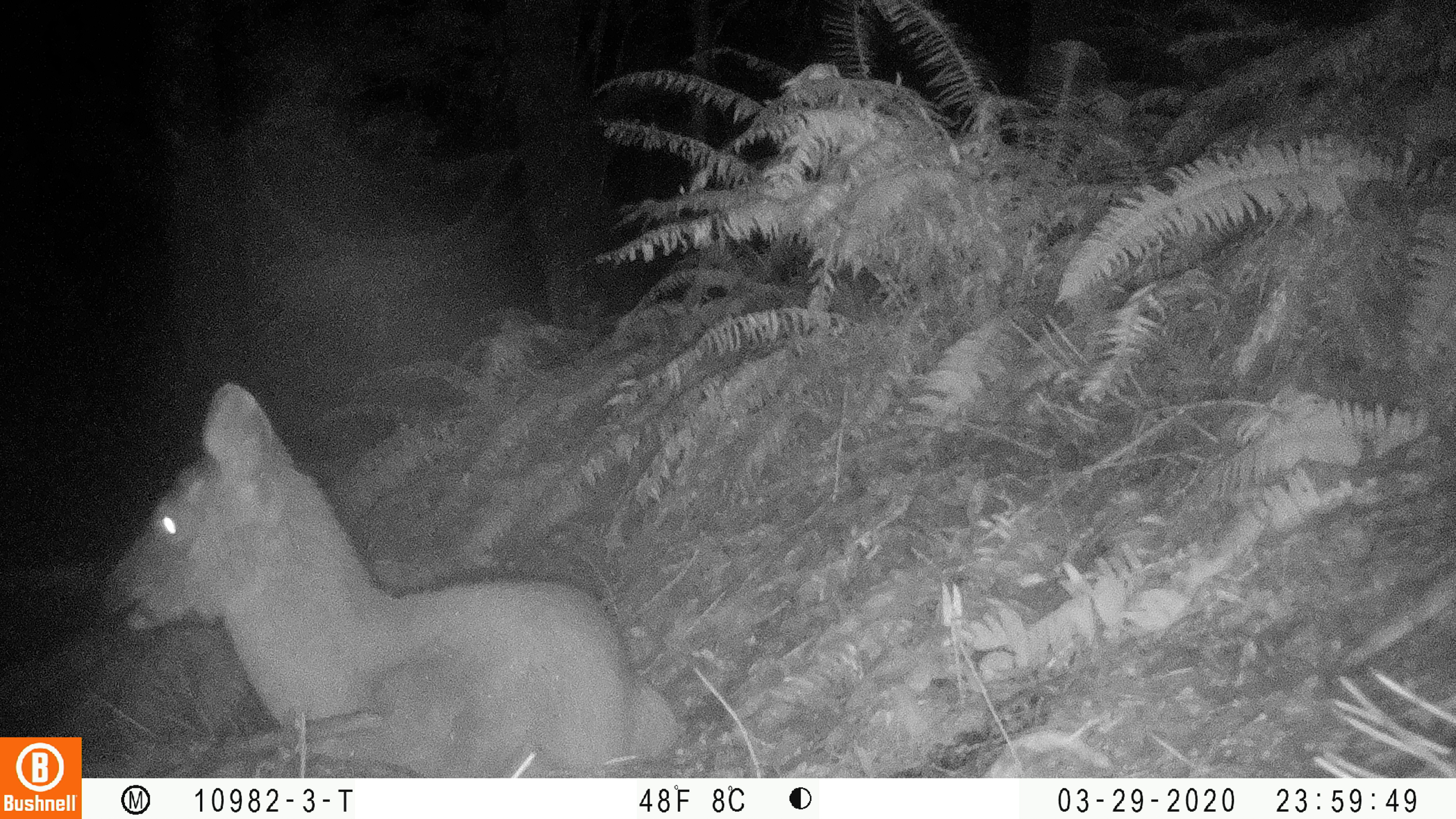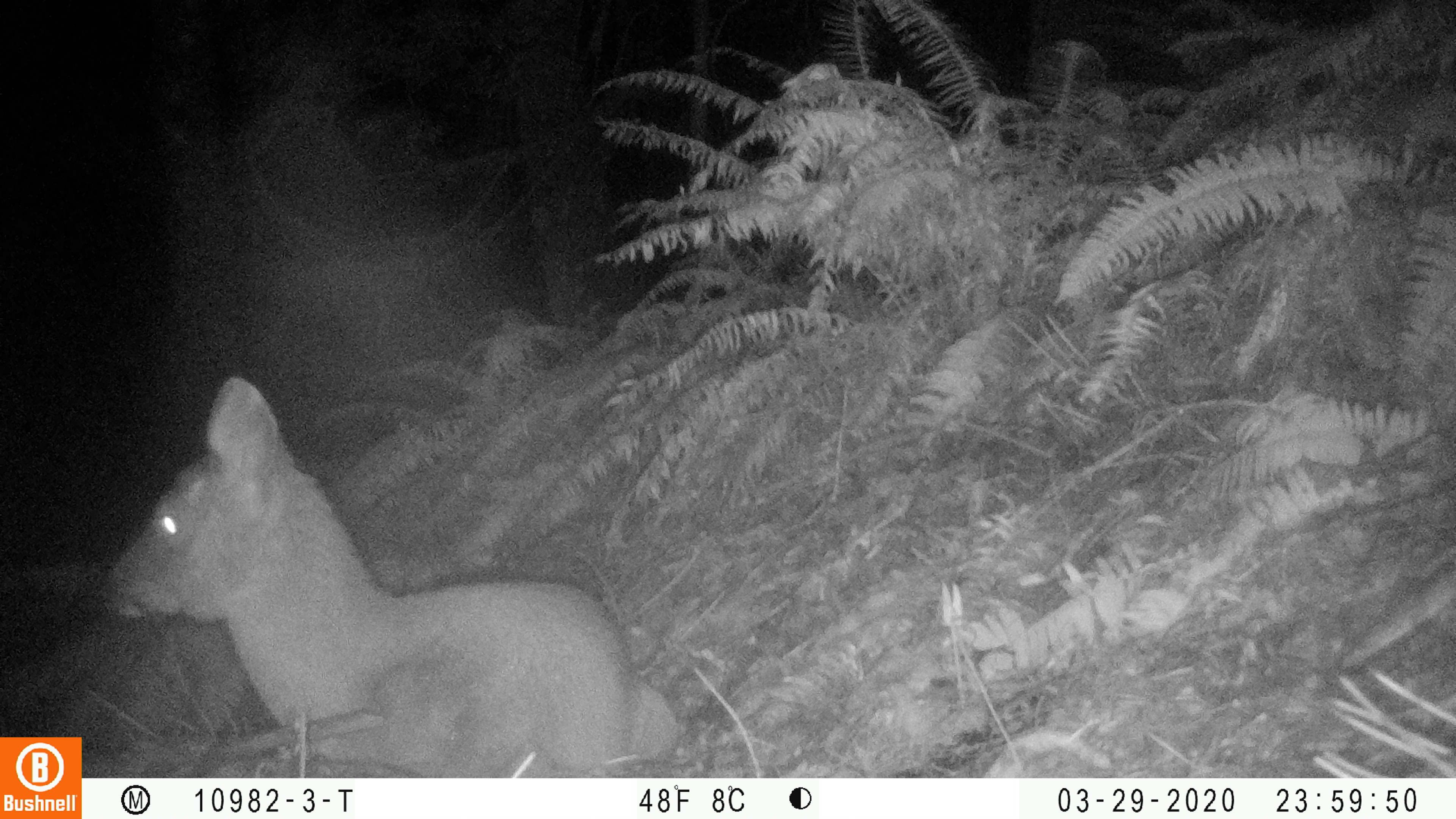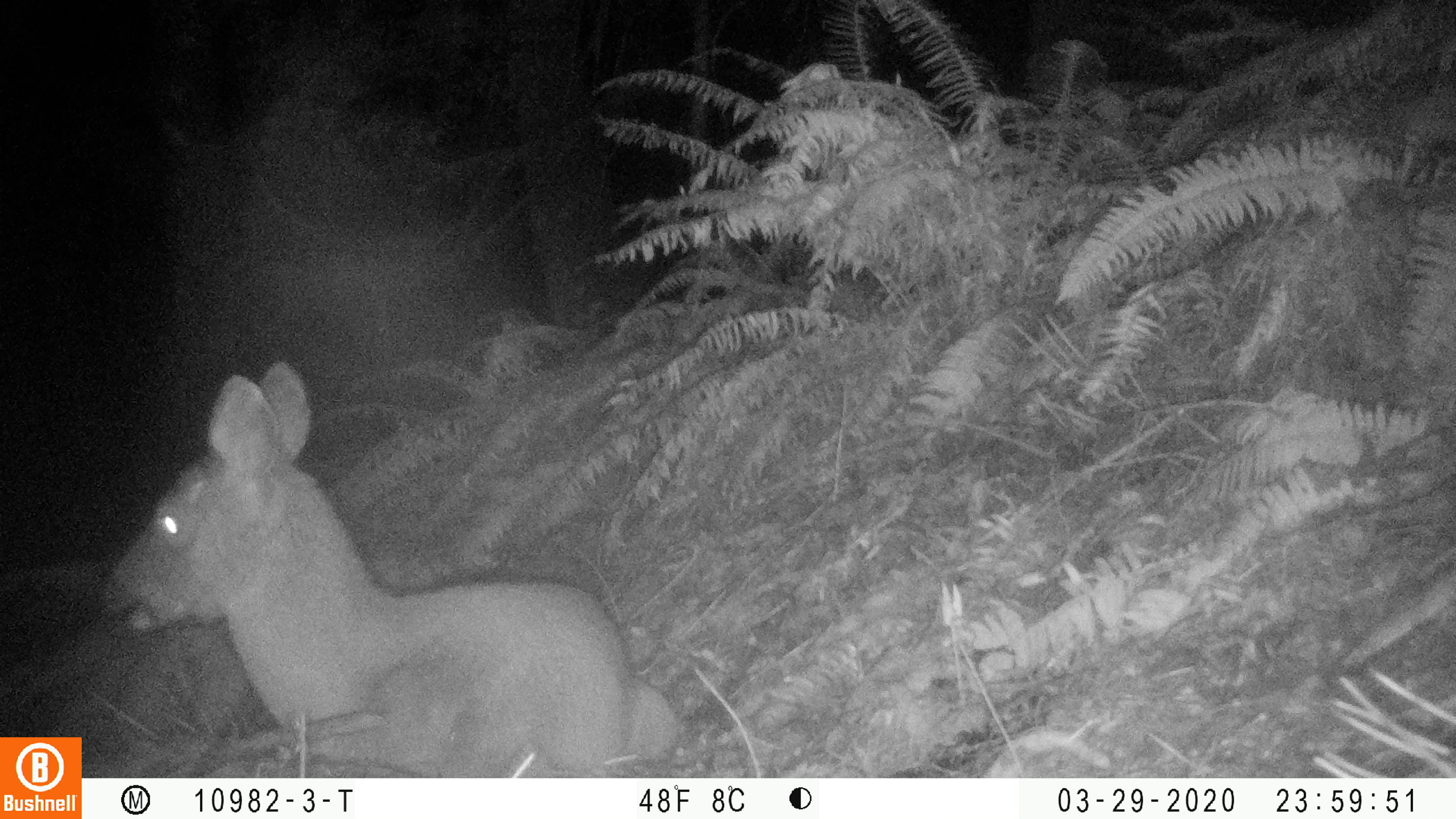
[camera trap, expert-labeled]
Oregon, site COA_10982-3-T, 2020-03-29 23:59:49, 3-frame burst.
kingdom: Animalia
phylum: Chordata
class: Mammalia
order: Artiodactyla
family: Cervidae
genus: Odocoileus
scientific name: Odocoileus hemionus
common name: black-tailed deer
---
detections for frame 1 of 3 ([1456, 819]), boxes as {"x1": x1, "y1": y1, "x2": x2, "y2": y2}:
black-tailed deer: {"x1": 99, "y1": 378, "x2": 683, "y2": 765}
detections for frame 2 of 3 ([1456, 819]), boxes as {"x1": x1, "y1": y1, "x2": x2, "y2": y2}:
black-tailed deer: {"x1": 95, "y1": 374, "x2": 685, "y2": 765}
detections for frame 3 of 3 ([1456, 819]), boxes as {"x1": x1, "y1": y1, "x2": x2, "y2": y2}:
black-tailed deer: {"x1": 95, "y1": 355, "x2": 687, "y2": 768}